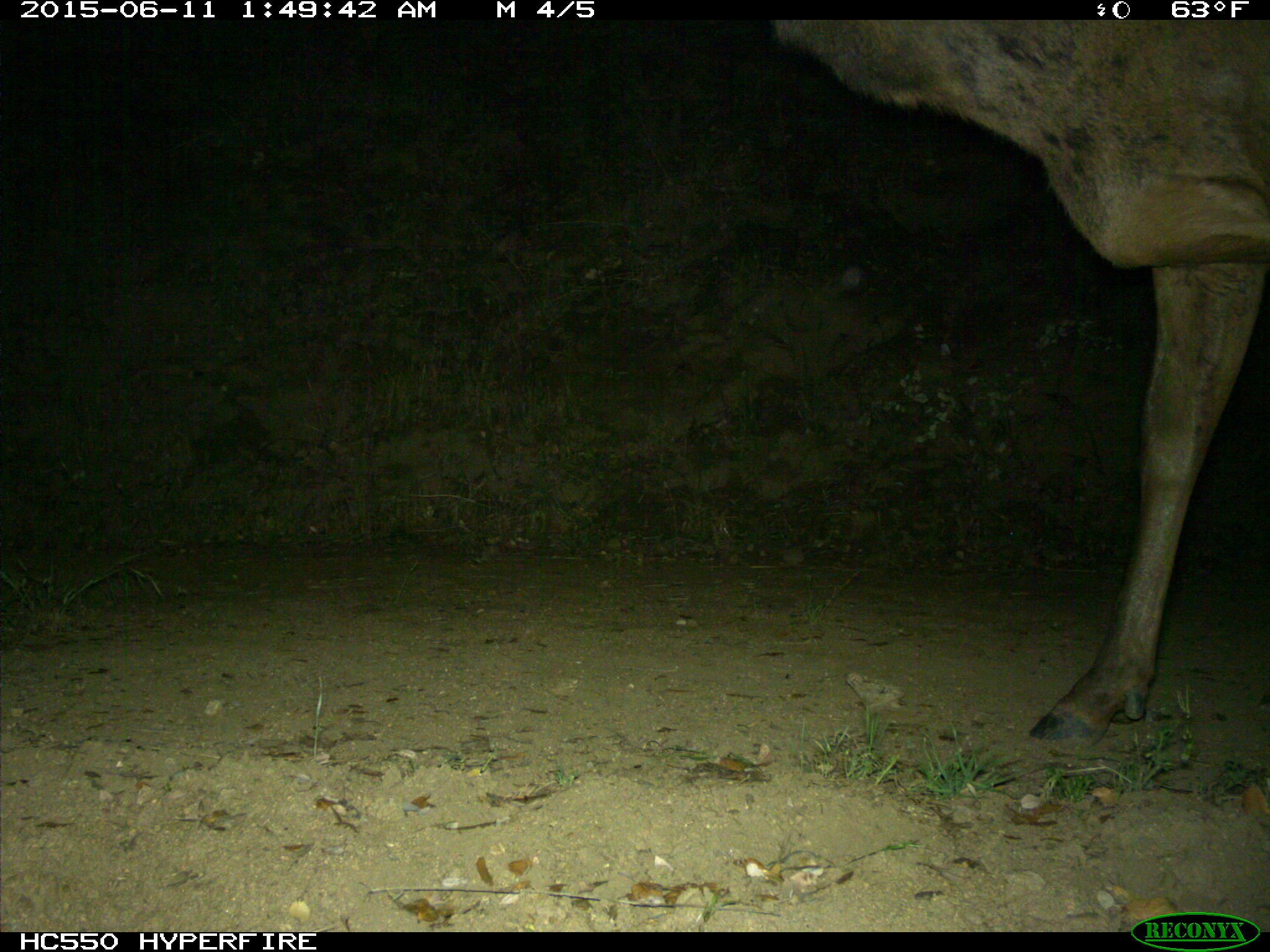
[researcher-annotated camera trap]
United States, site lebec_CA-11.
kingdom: Animalia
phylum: Chordata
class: Mammalia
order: Artiodactyla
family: Cervidae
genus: Cervus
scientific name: Cervus canadensis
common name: elk